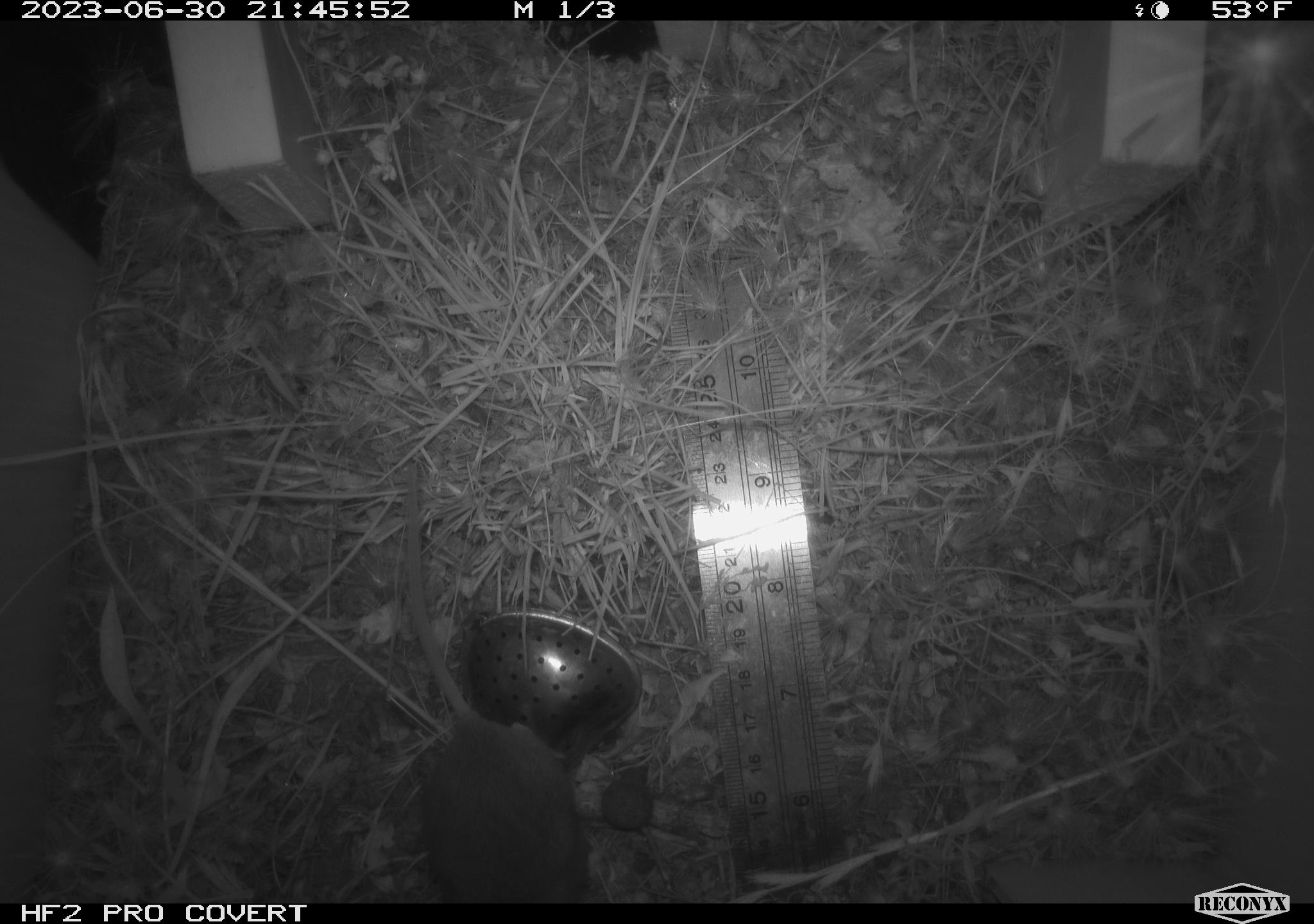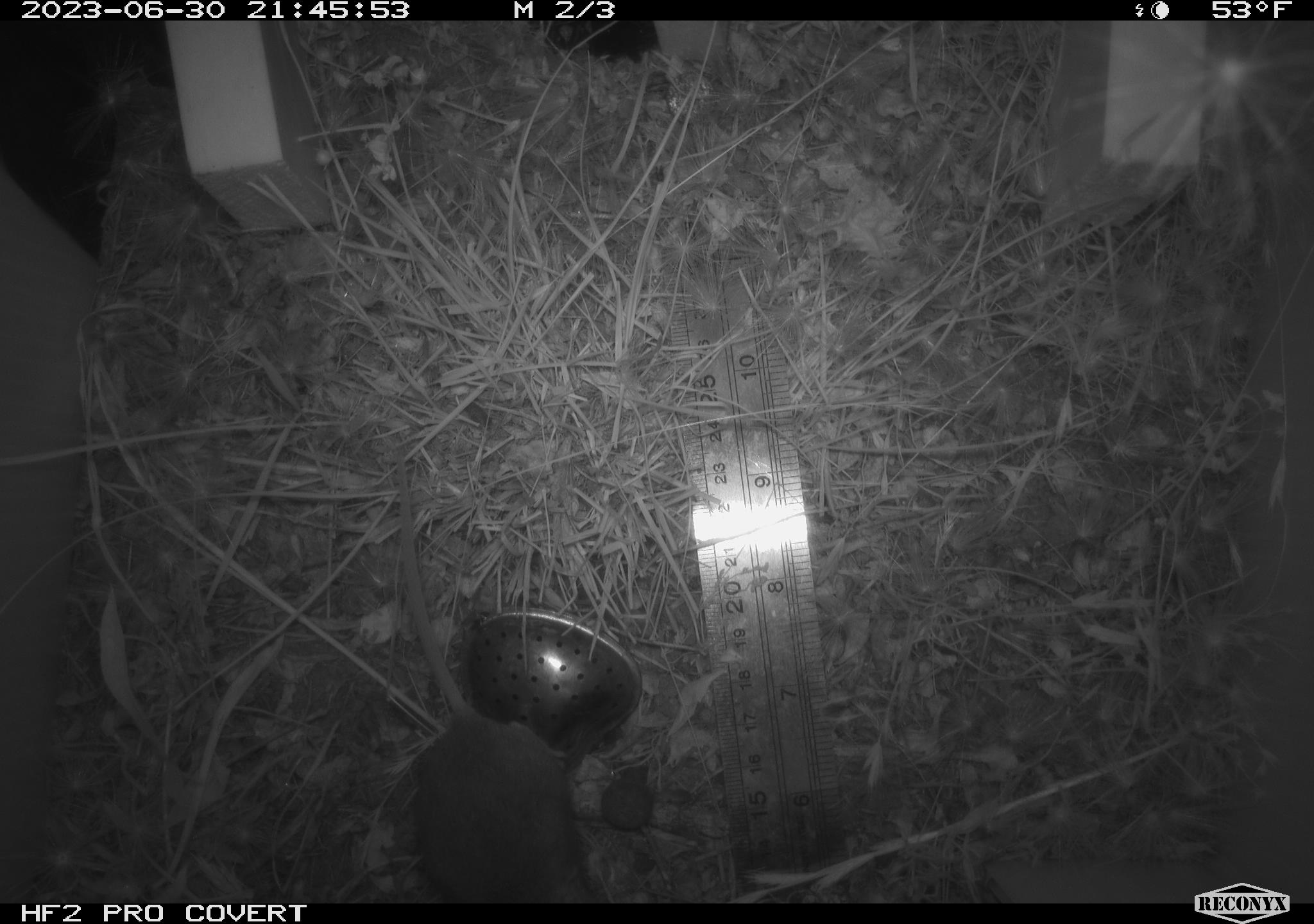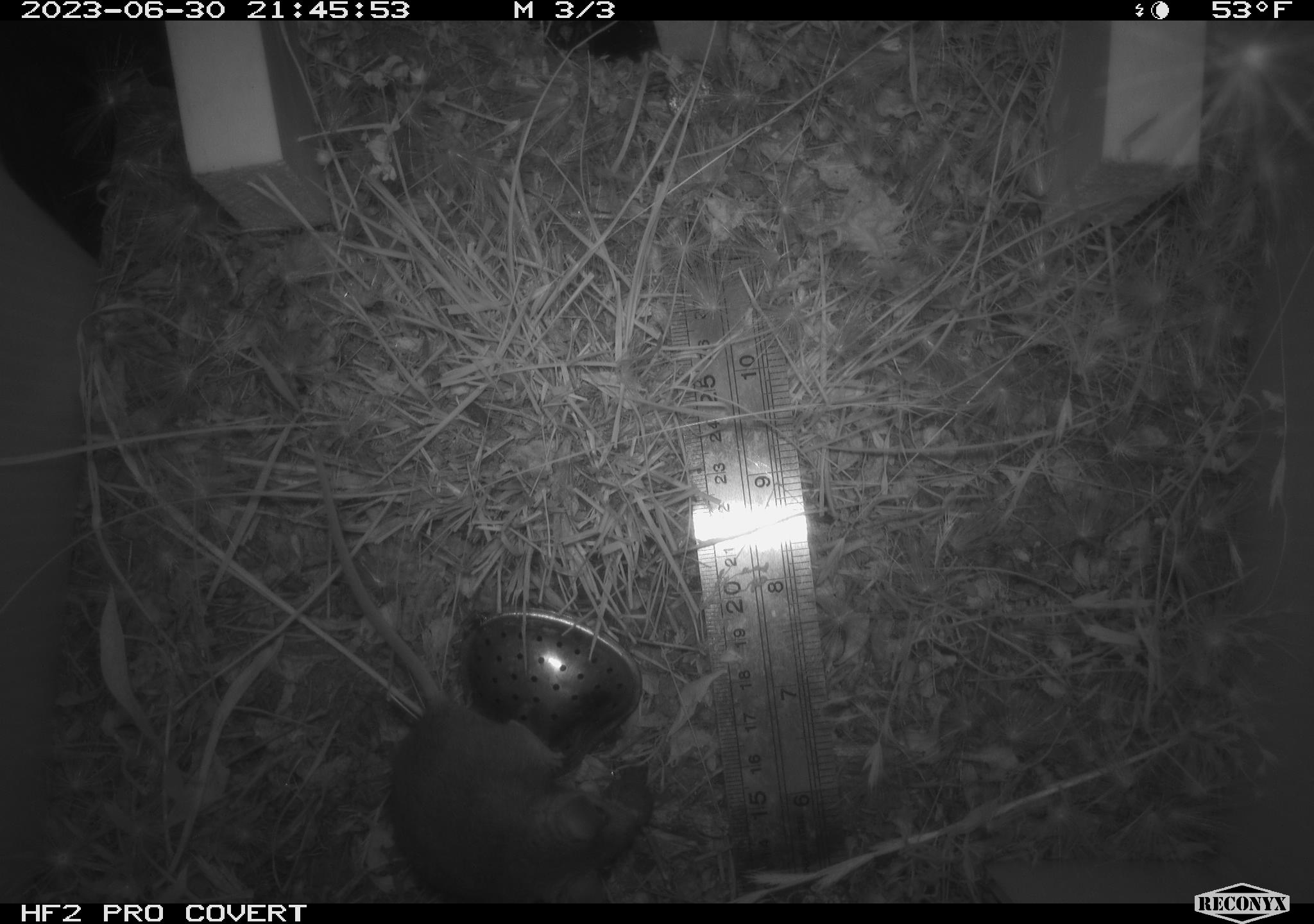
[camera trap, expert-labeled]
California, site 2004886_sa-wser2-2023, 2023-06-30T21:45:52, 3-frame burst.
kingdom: Animalia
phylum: Chordata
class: Mammalia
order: Rodentia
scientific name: Rodentia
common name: mouse species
Mouse species (Rodentia).